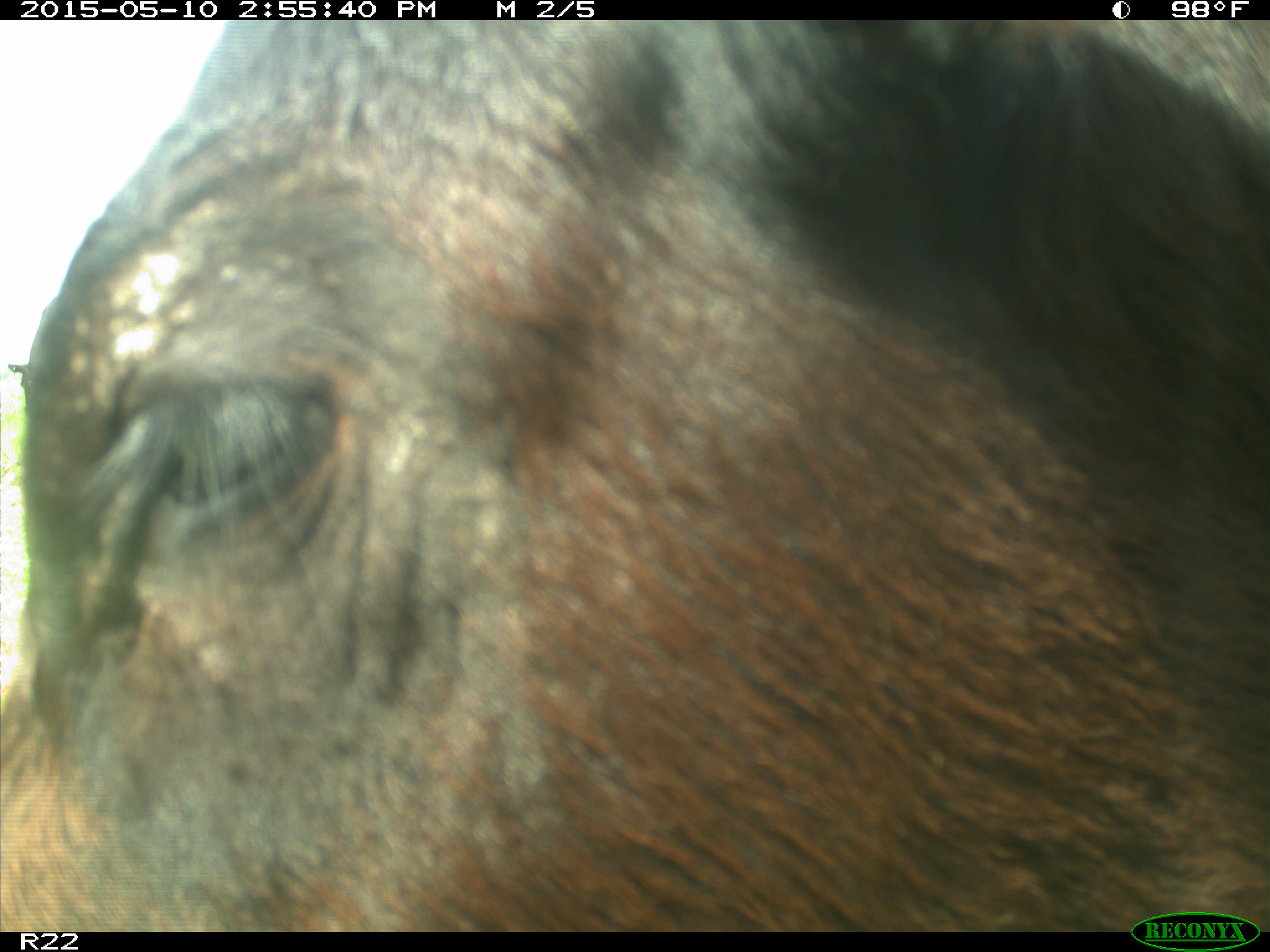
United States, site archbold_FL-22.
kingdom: Animalia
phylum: Chordata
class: Mammalia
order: Artiodactyla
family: Bovidae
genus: Bos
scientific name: Bos taurus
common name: domestic cow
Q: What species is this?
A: Bos taurus (domestic cow).